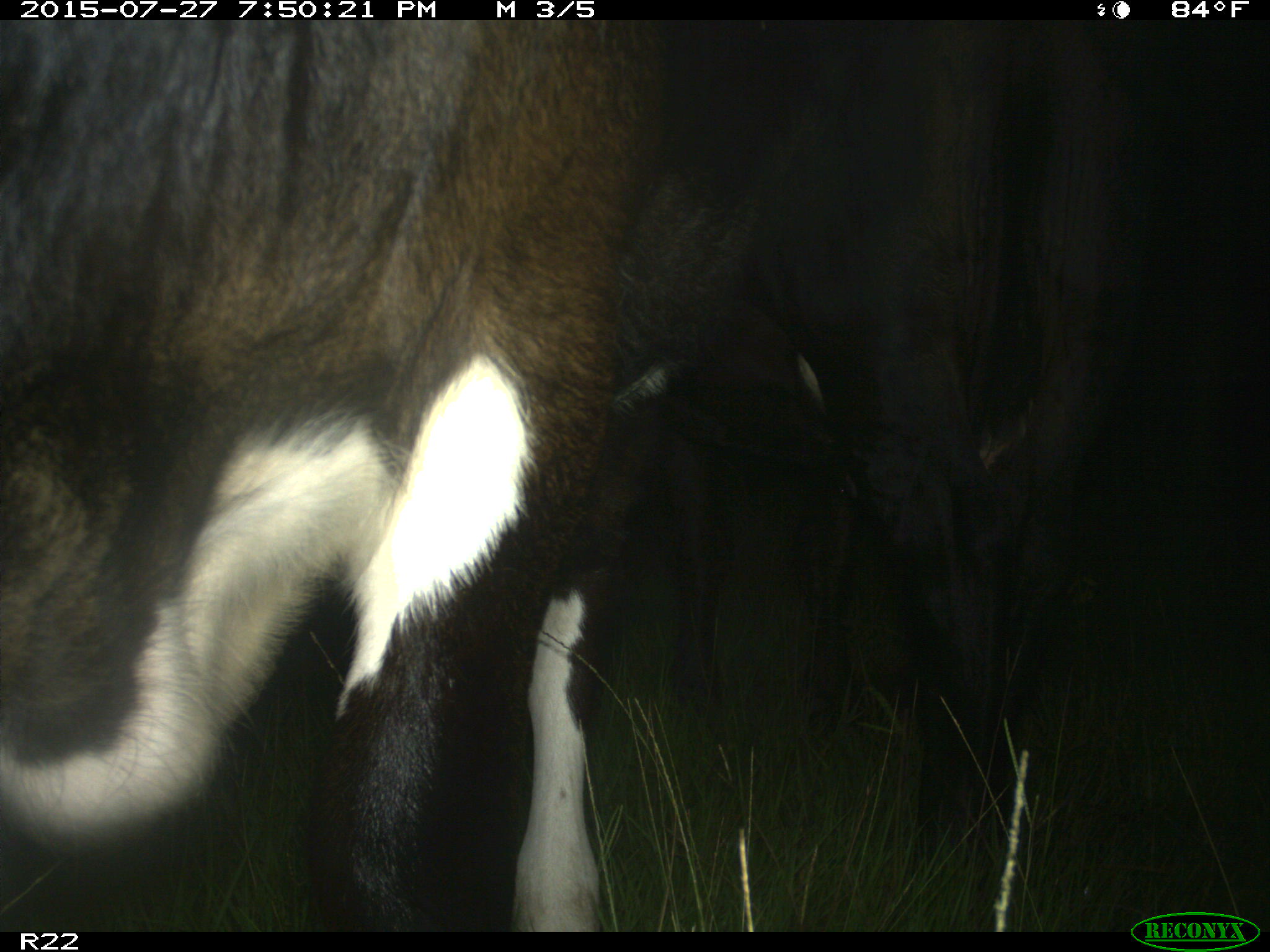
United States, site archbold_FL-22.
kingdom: Animalia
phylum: Chordata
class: Mammalia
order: Artiodactyla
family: Bovidae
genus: Bos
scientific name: Bos taurus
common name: domestic cow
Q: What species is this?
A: Bos taurus (domestic cow).